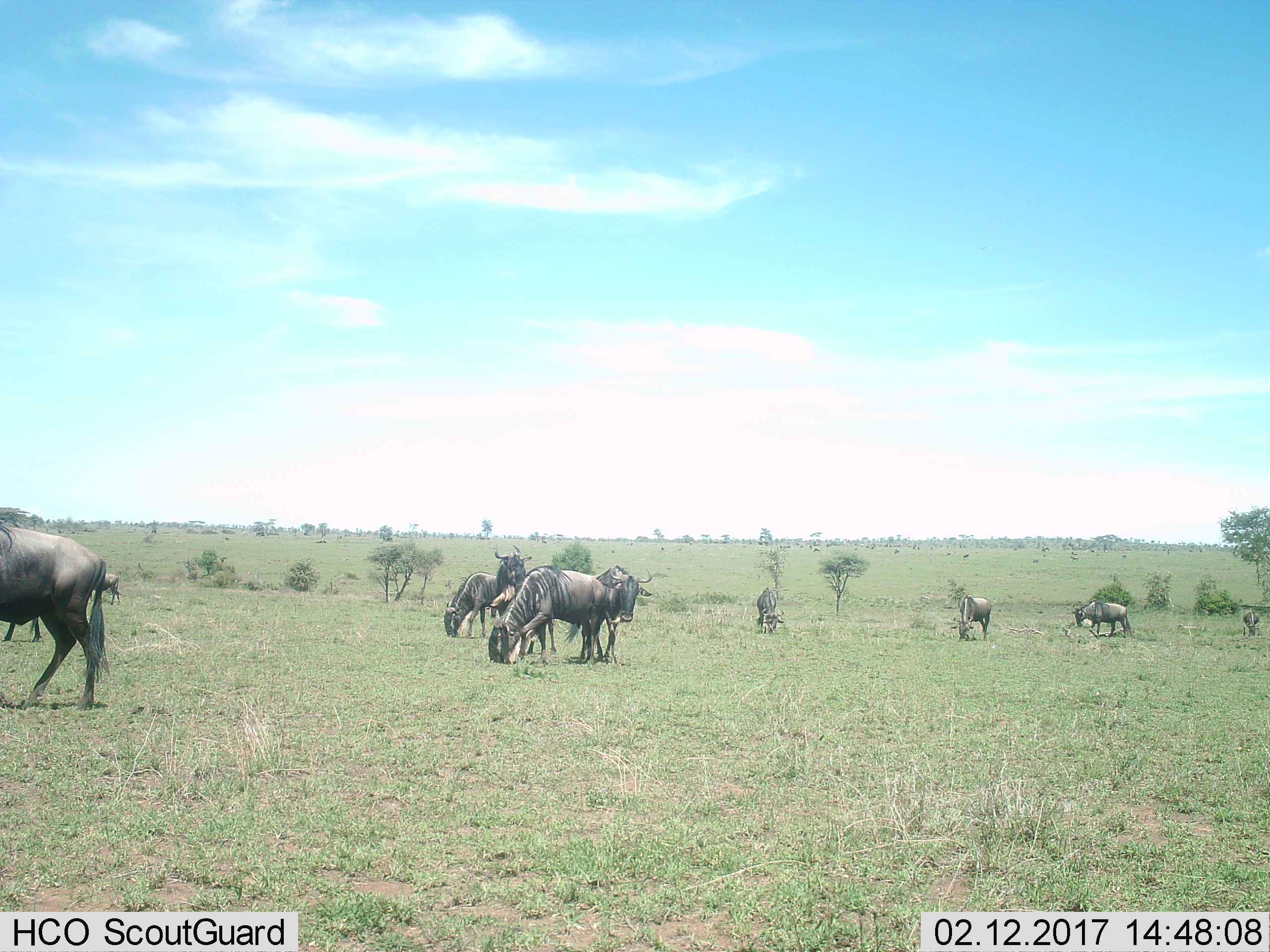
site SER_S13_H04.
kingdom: Animalia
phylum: Chordata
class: Mammalia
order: Artiodactyla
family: Bovidae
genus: Connochaetes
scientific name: Connochaetes taurinus taurinus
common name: blue wildebeest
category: wildebeestblue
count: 11-50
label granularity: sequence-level